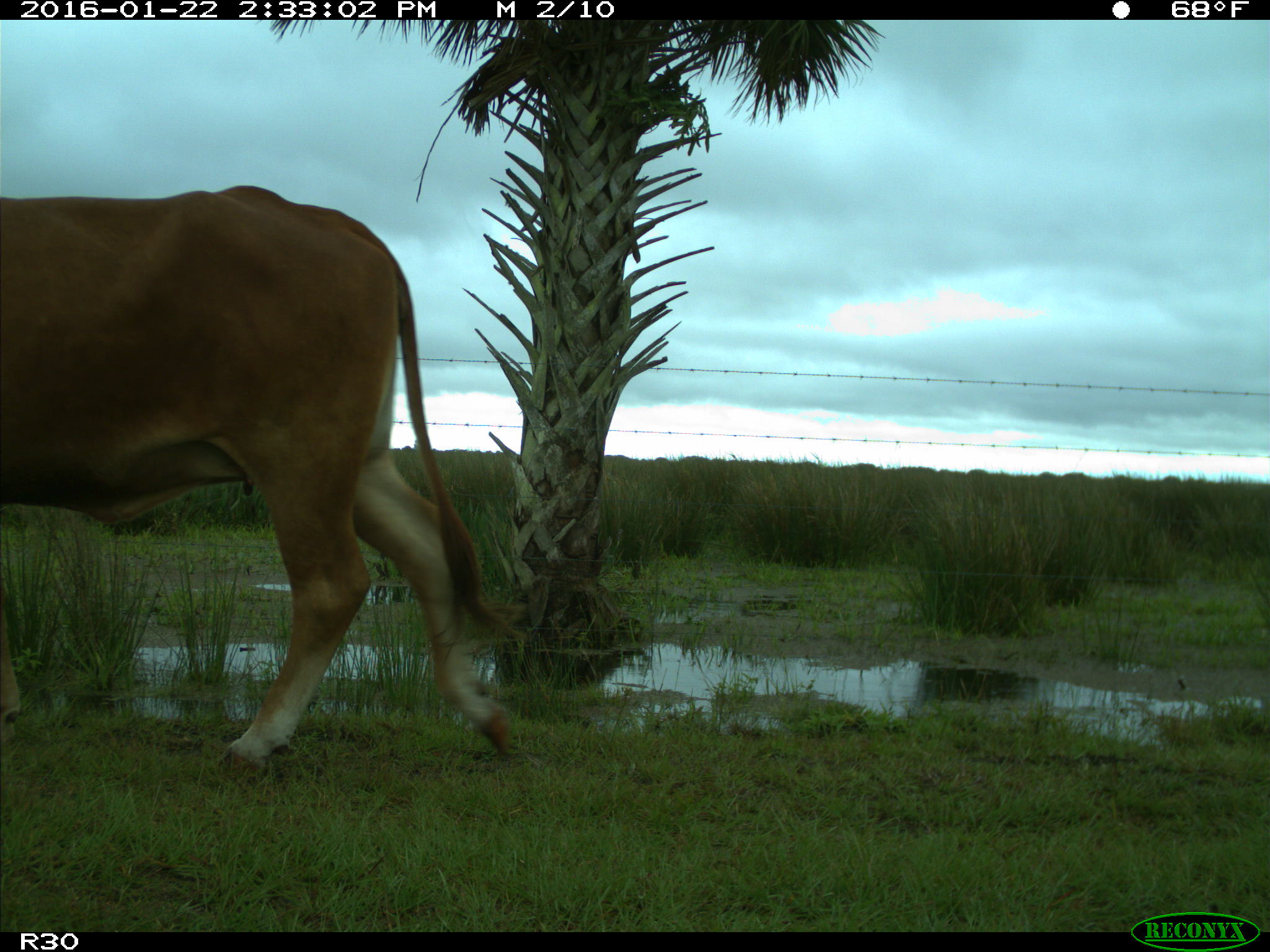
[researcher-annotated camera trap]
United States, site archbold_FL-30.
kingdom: Animalia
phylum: Chordata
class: Mammalia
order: Artiodactyla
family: Bovidae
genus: Bos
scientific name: Bos taurus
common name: domestic cow